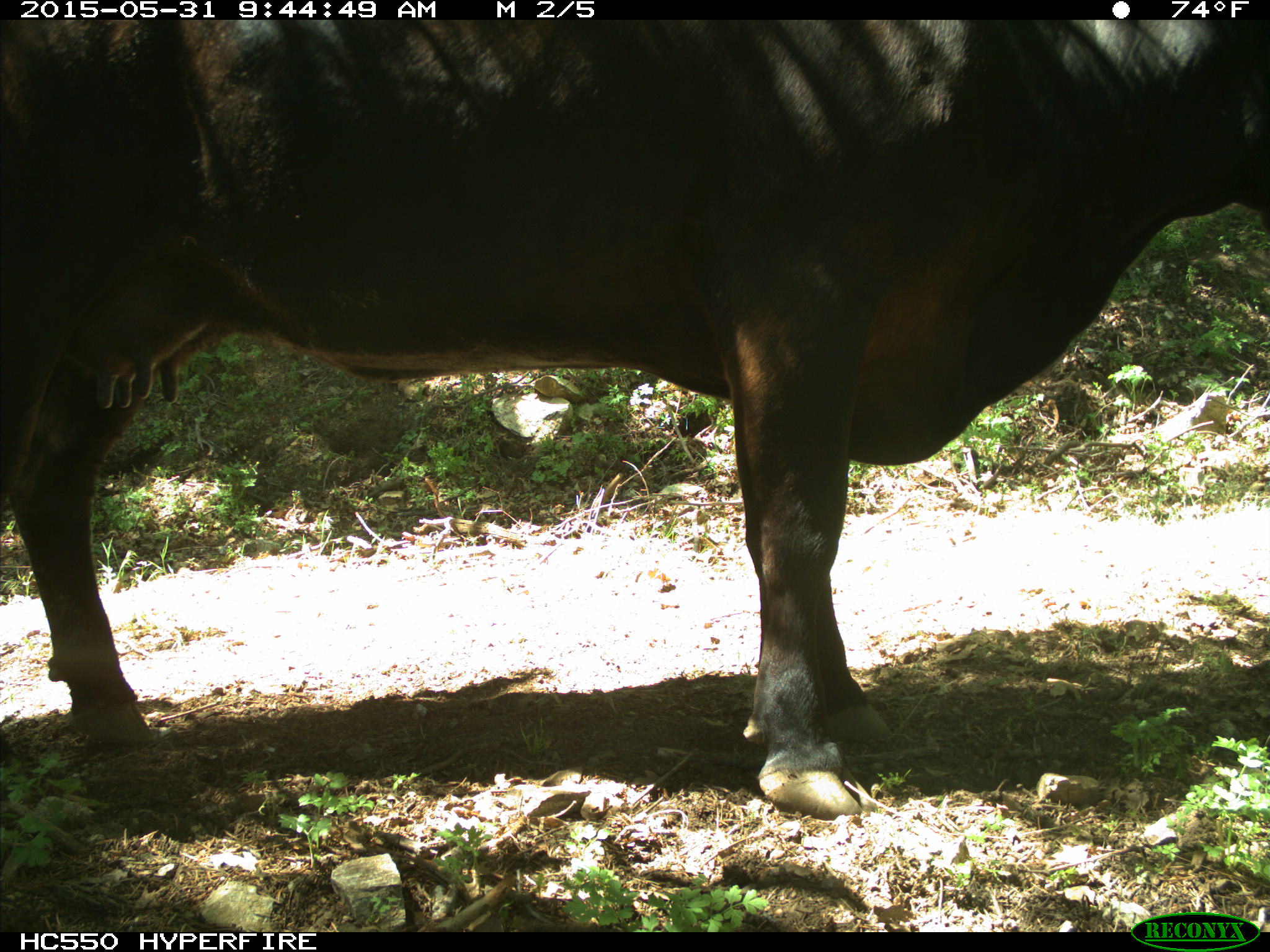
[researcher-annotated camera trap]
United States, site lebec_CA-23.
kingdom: Animalia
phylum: Chordata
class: Mammalia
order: Artiodactyla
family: Bovidae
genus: Bos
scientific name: Bos taurus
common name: domestic cow